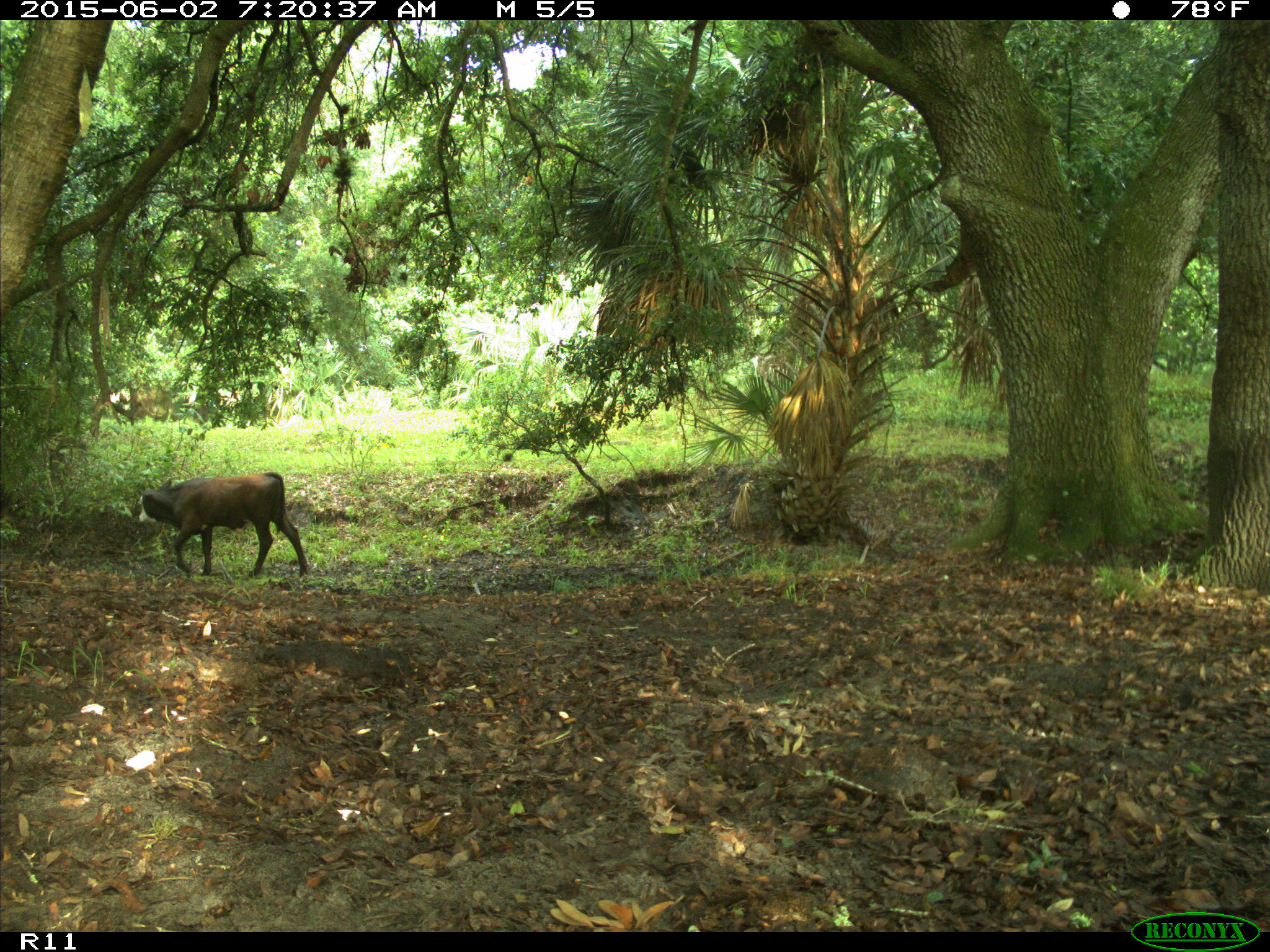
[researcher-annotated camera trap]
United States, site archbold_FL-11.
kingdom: Animalia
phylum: Chordata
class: Mammalia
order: Artiodactyla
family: Bovidae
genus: Bos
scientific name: Bos taurus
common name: domestic cow